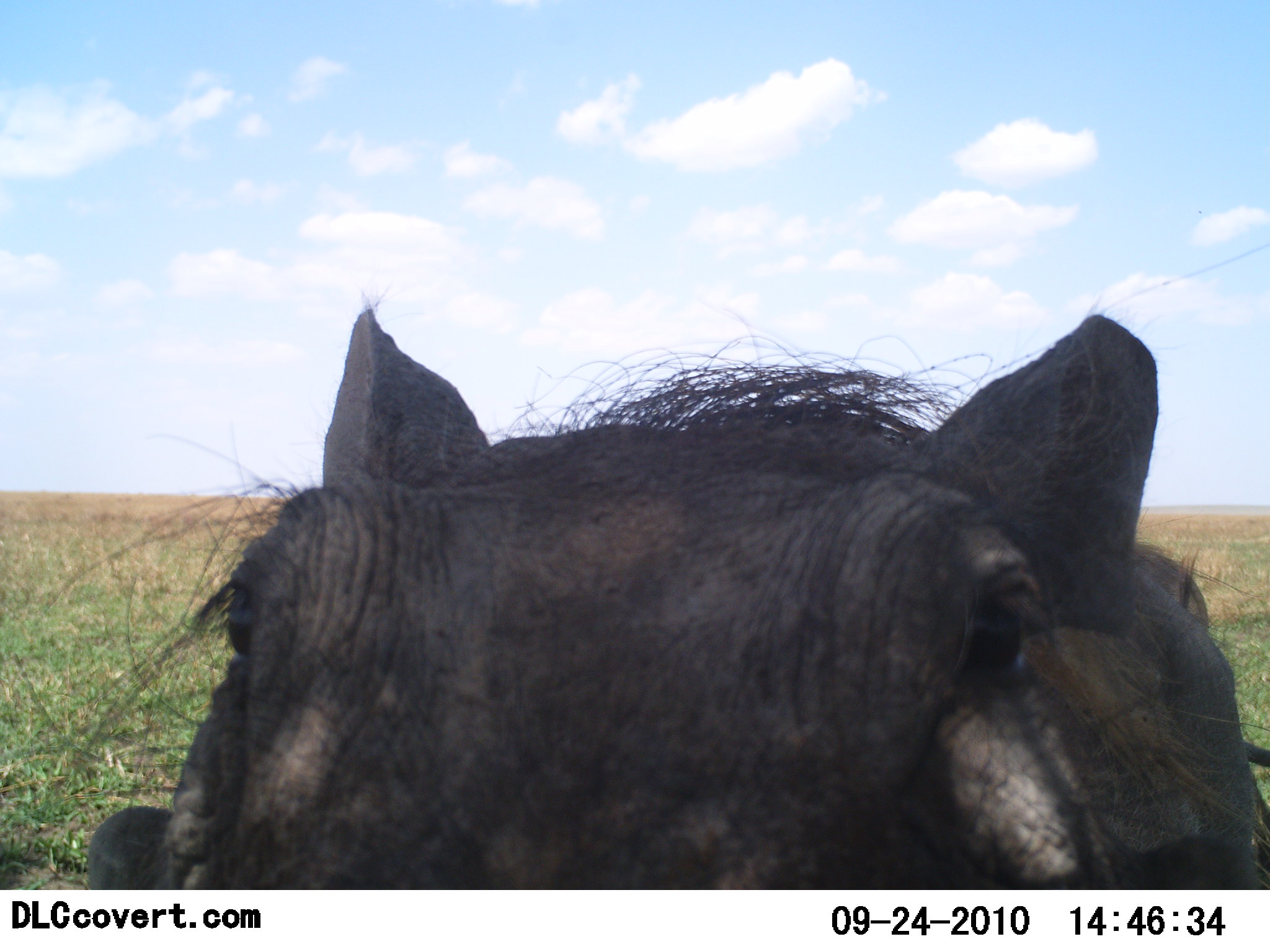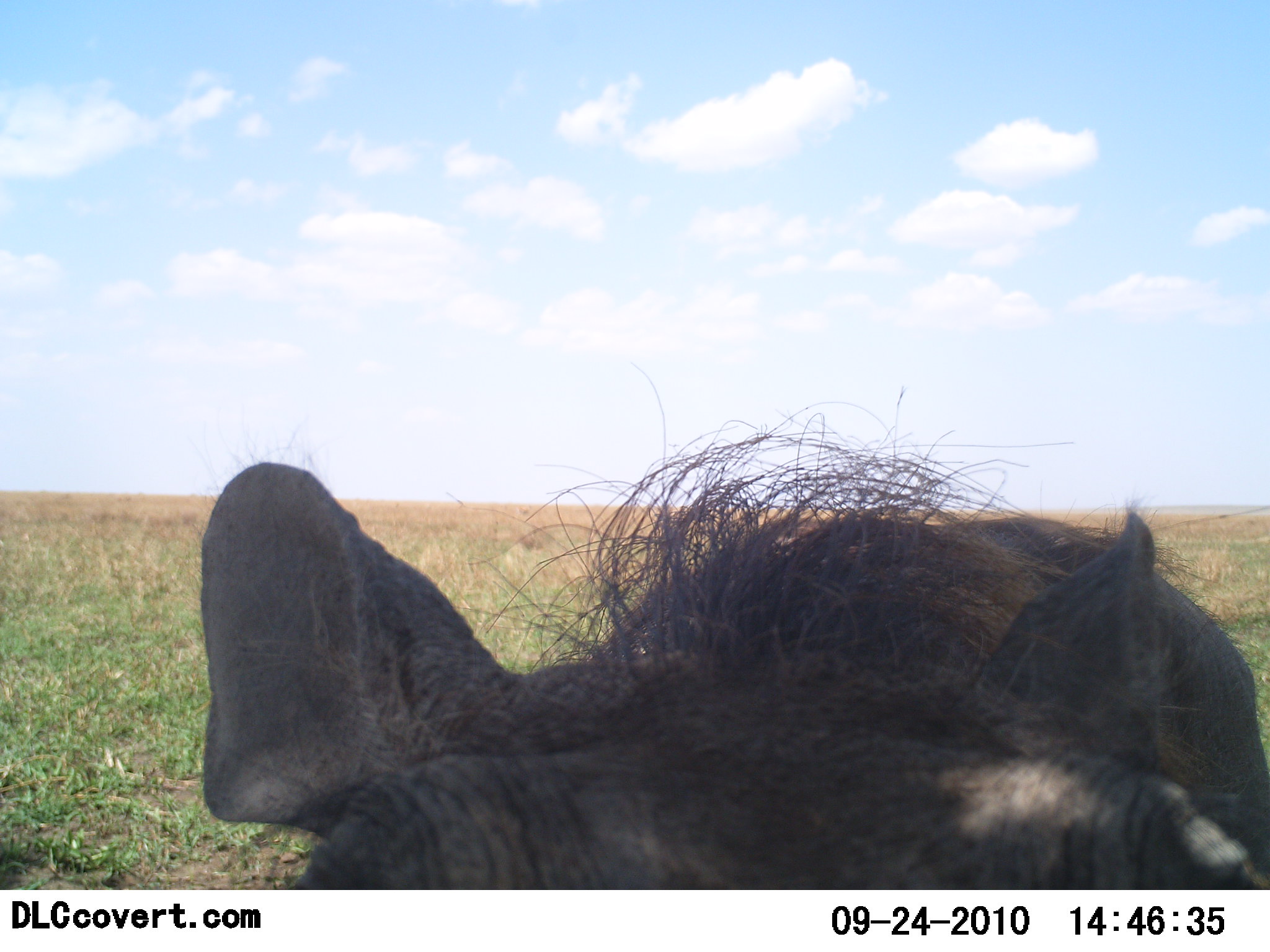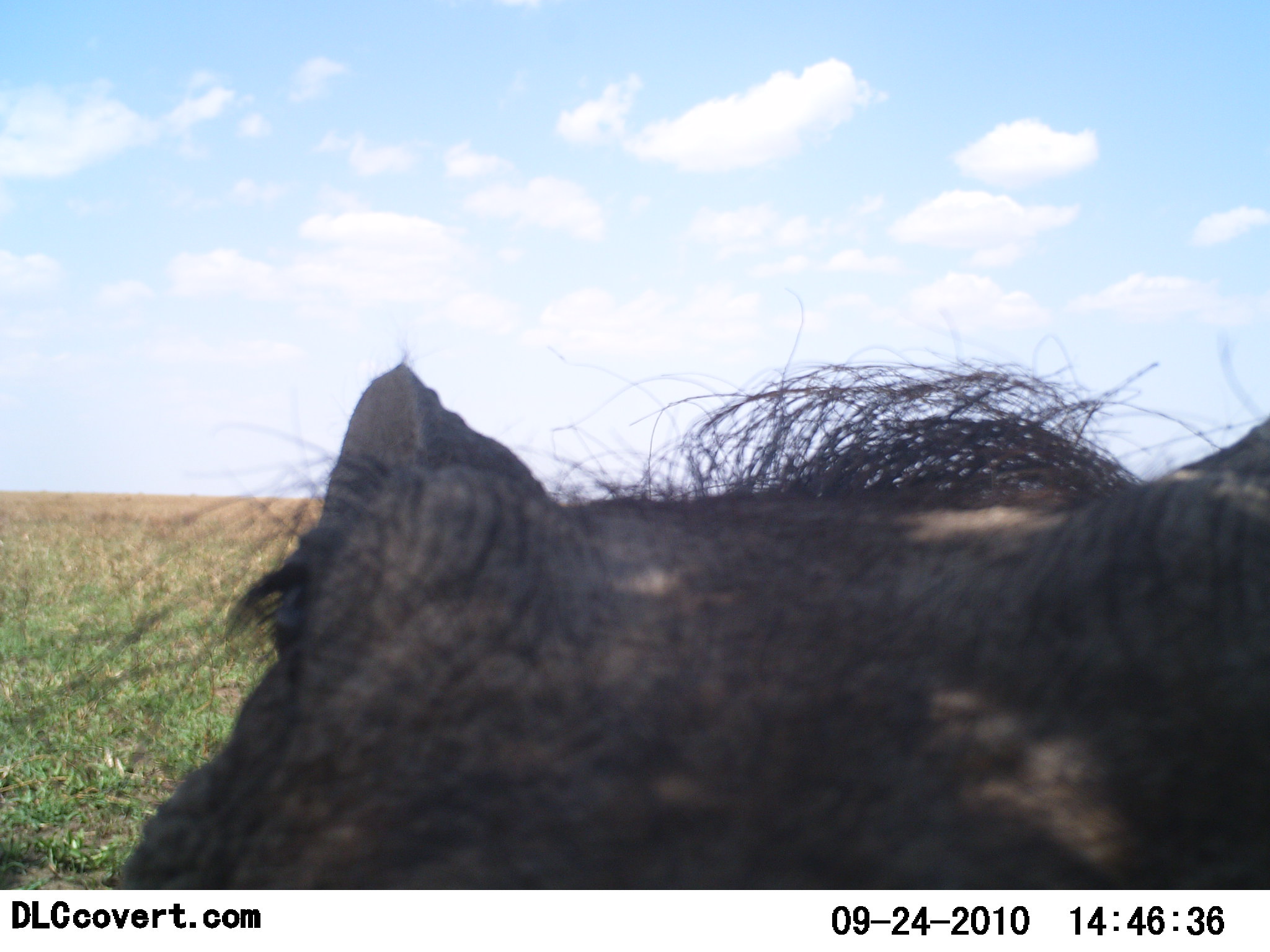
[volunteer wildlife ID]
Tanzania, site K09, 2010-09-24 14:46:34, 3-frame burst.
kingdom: Animalia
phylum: Chordata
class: Mammalia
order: Artiodactyla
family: Suidae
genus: Phacochoerus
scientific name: Phacochoerus africanus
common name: warthog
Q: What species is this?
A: Warthog (Phacochoerus africanus).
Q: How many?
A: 1.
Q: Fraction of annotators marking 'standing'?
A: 71%.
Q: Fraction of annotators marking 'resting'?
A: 0%.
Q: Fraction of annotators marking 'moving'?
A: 12%.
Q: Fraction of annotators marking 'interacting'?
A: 29%.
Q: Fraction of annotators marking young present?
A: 0%.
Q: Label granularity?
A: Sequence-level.